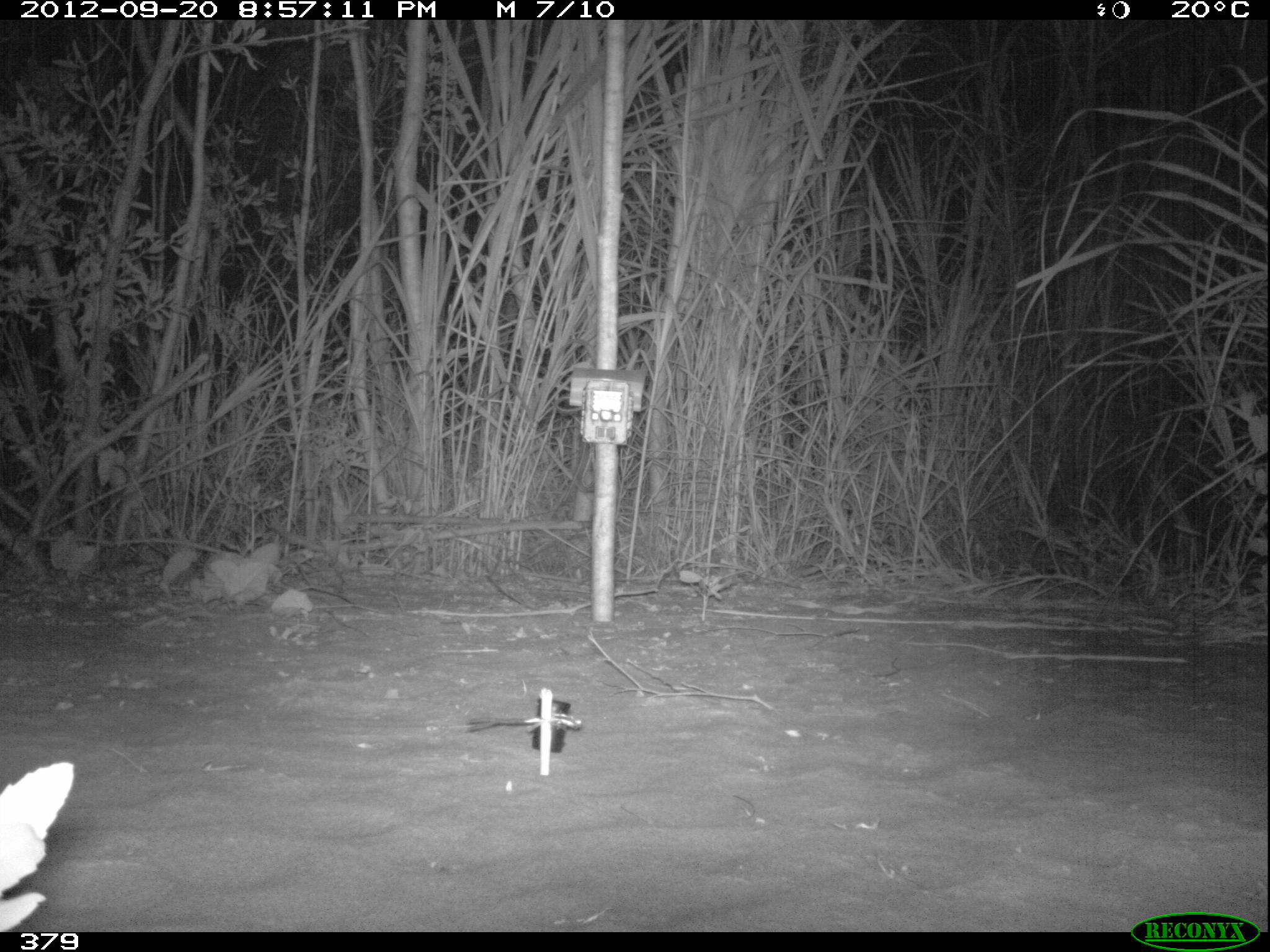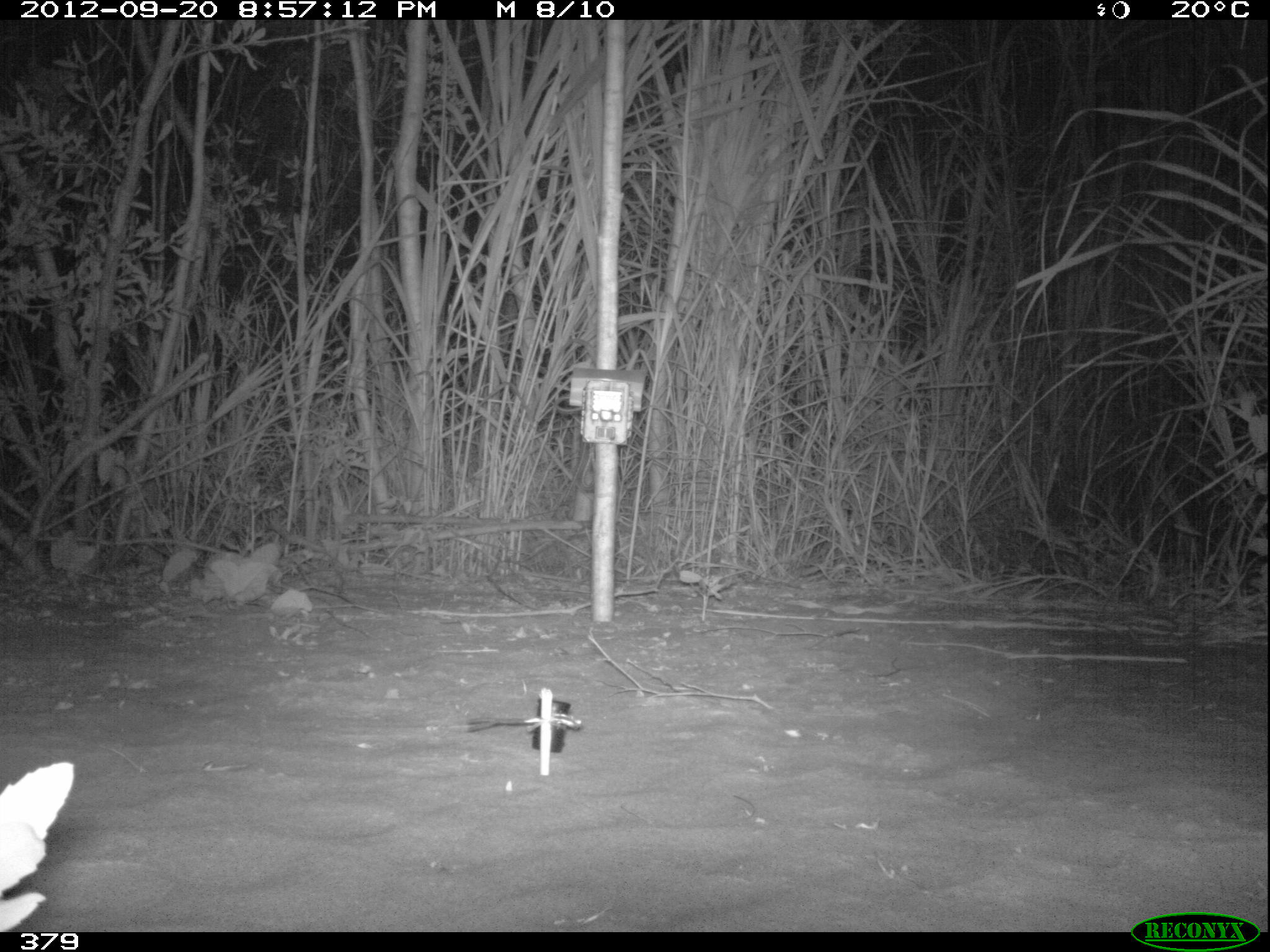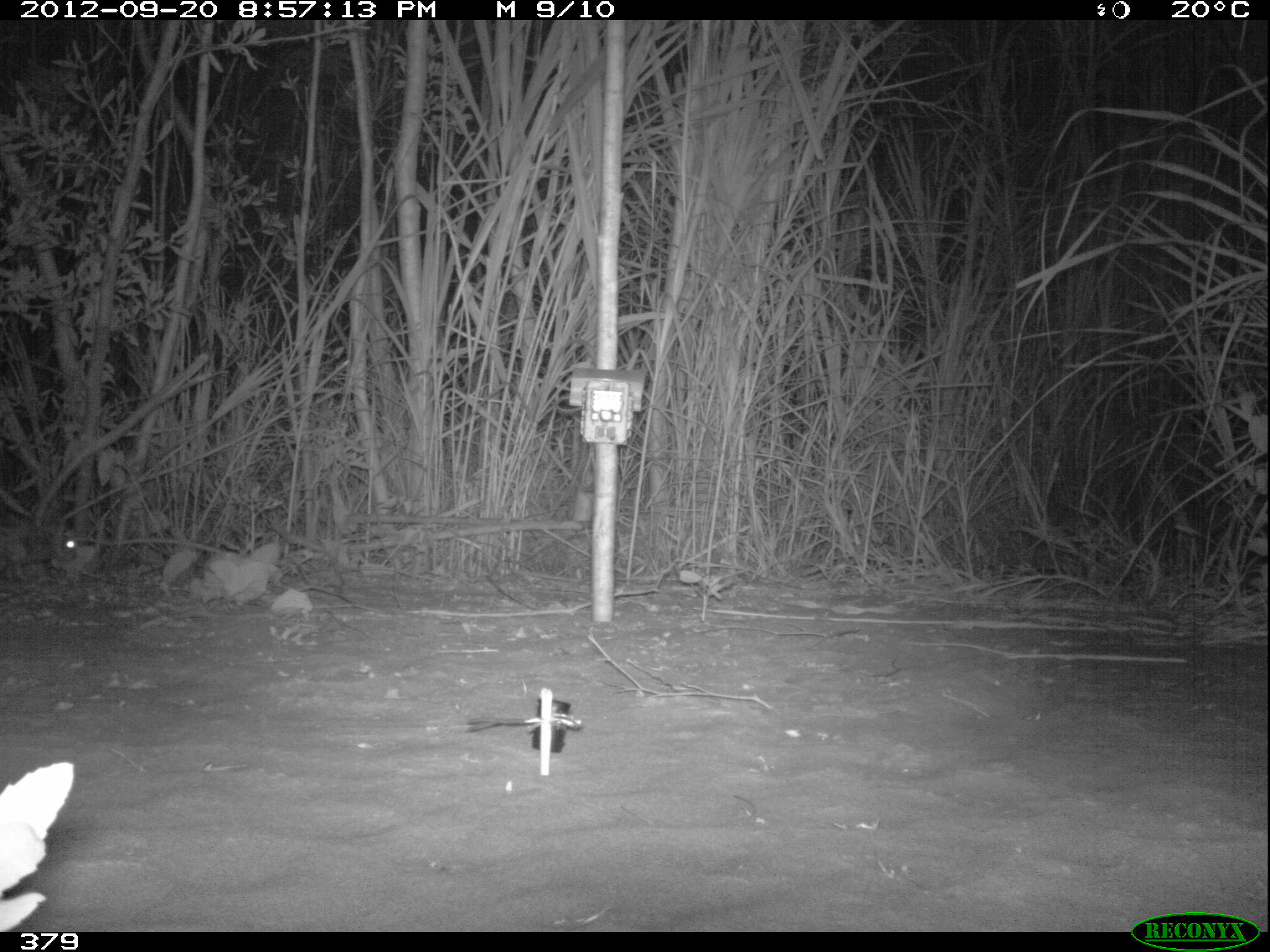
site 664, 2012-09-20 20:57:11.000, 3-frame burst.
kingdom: Animalia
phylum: Chordata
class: Mammalia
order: Lagomorpha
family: Leporidae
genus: Sylvilagus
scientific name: Sylvilagus brasiliensis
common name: tapeti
Sylvilagus brasiliensis (tapeti).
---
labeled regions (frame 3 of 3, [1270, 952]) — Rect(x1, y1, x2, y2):
sylvilagus brasiliensis: Rect(1, 511, 83, 594)